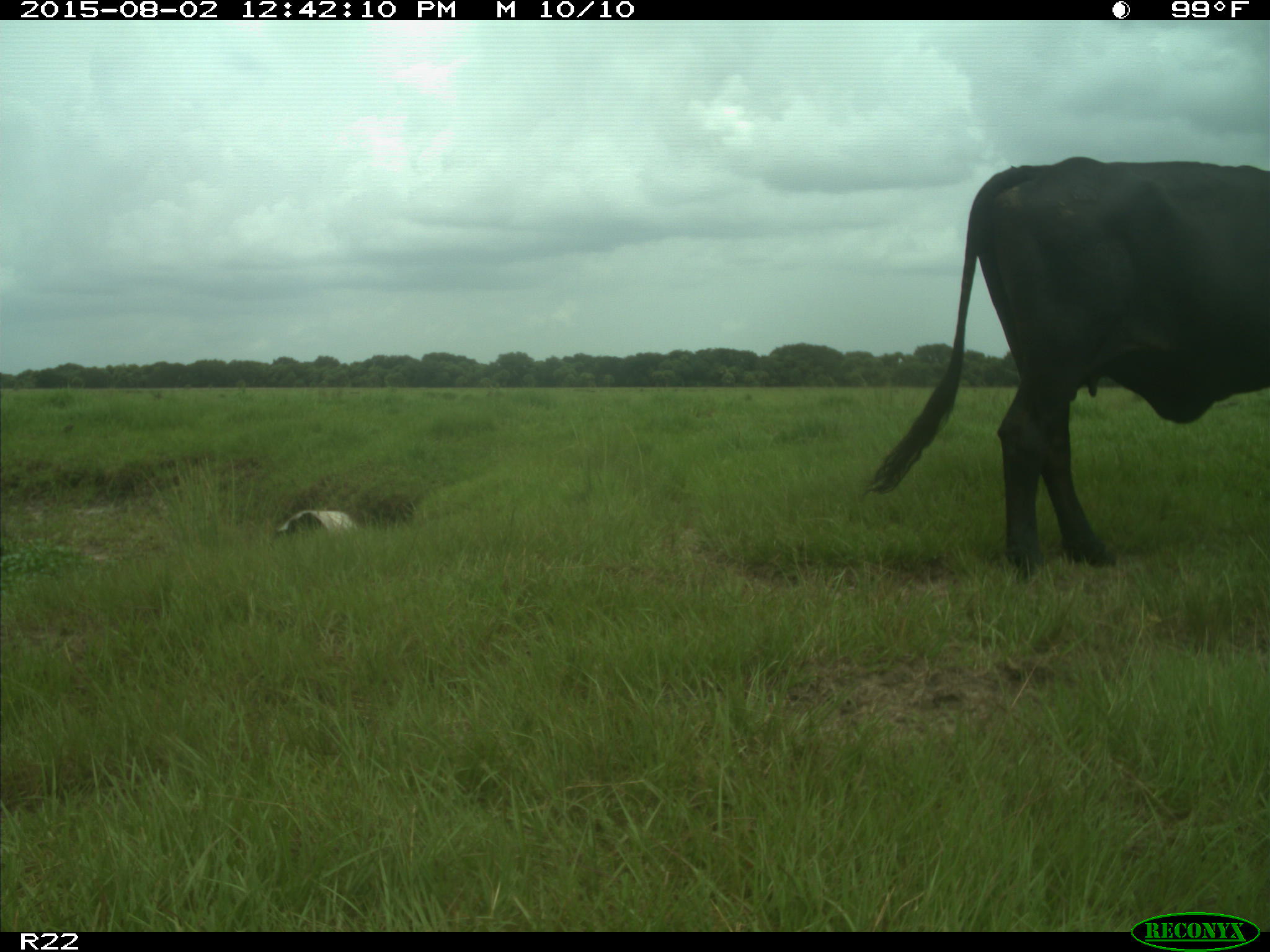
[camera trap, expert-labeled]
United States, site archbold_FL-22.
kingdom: Animalia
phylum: Chordata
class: Mammalia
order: Artiodactyla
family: Bovidae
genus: Bos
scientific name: Bos taurus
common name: domestic cow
Bos taurus (domestic cow).